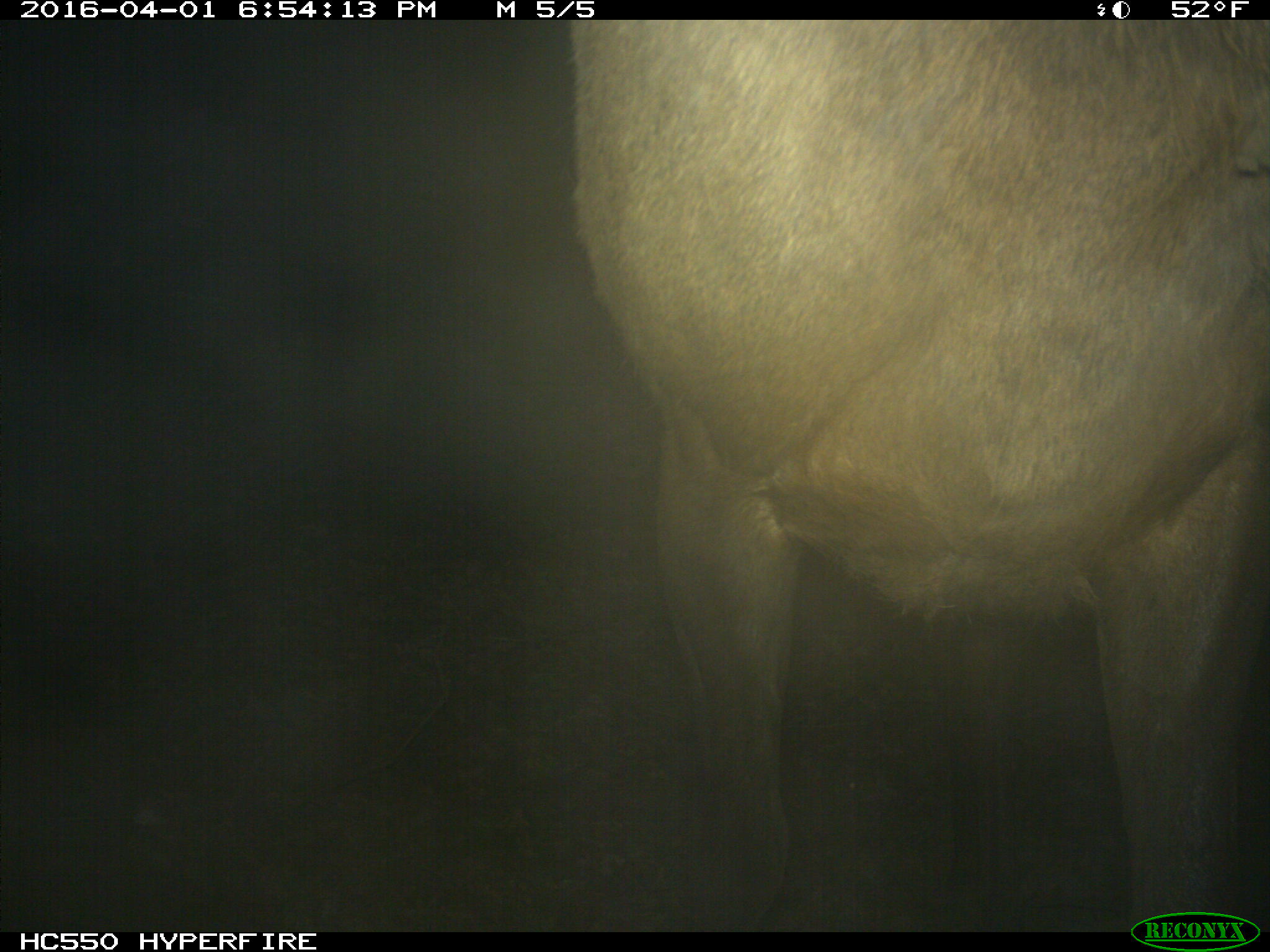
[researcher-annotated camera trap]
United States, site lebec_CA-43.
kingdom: Animalia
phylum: Chordata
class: Mammalia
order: Artiodactyla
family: Cervidae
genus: Cervus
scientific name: Cervus canadensis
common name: elk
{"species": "Cervus canadensis (elk)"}